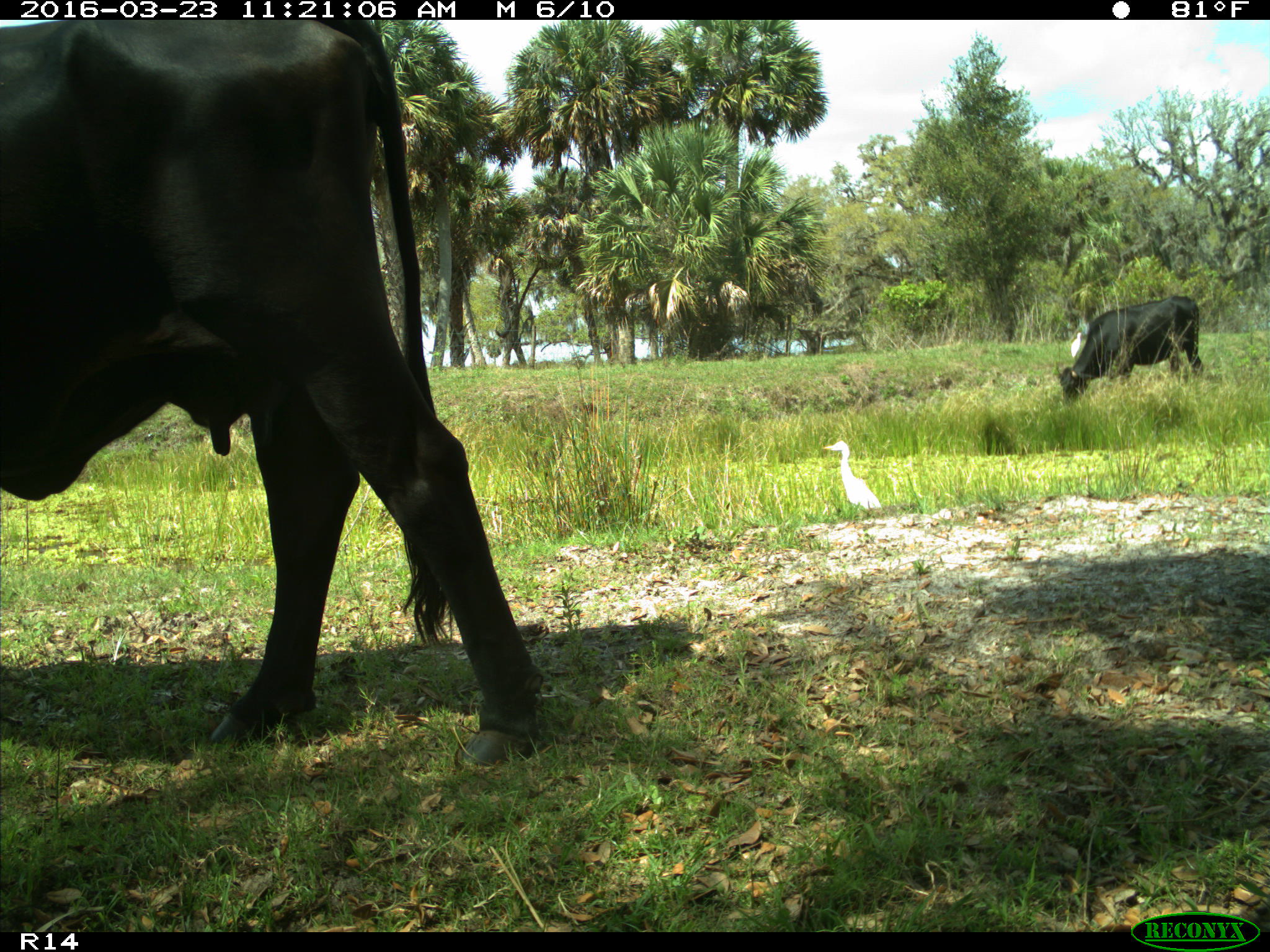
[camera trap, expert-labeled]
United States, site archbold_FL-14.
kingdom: Animalia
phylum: Chordata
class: Mammalia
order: Artiodactyla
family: Bovidae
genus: Bos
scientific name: Bos taurus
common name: domestic cow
Bos taurus (domestic cow).